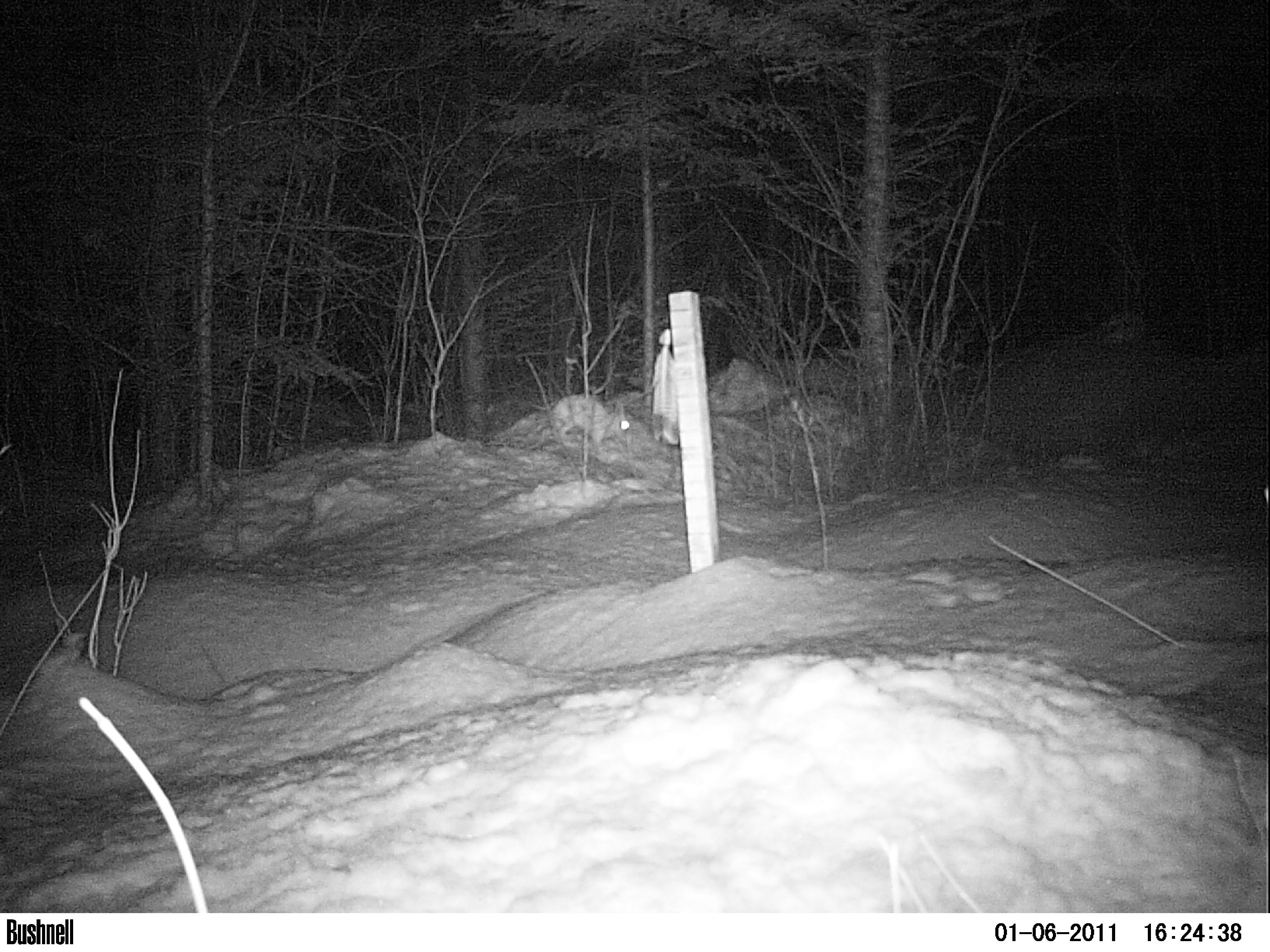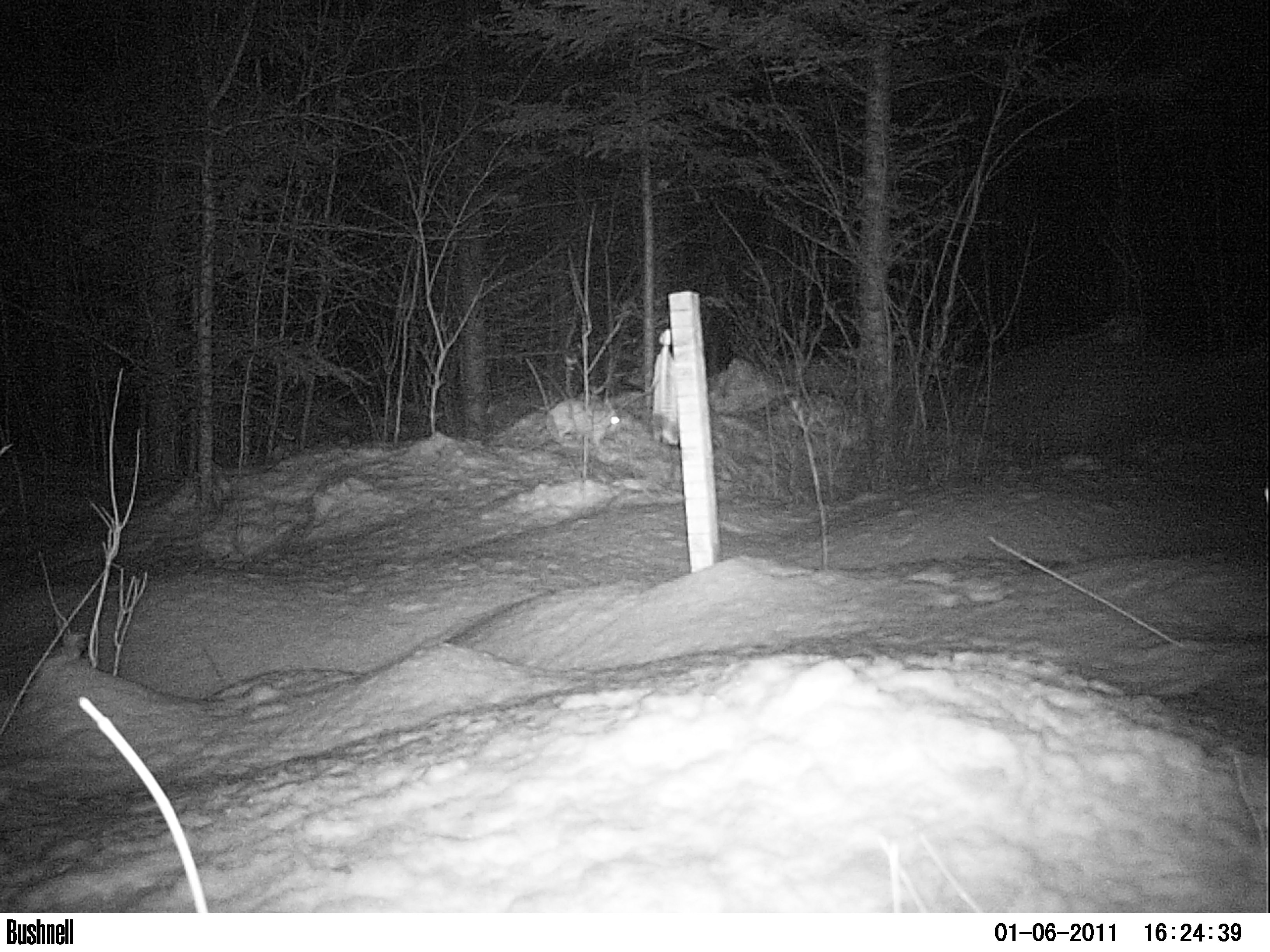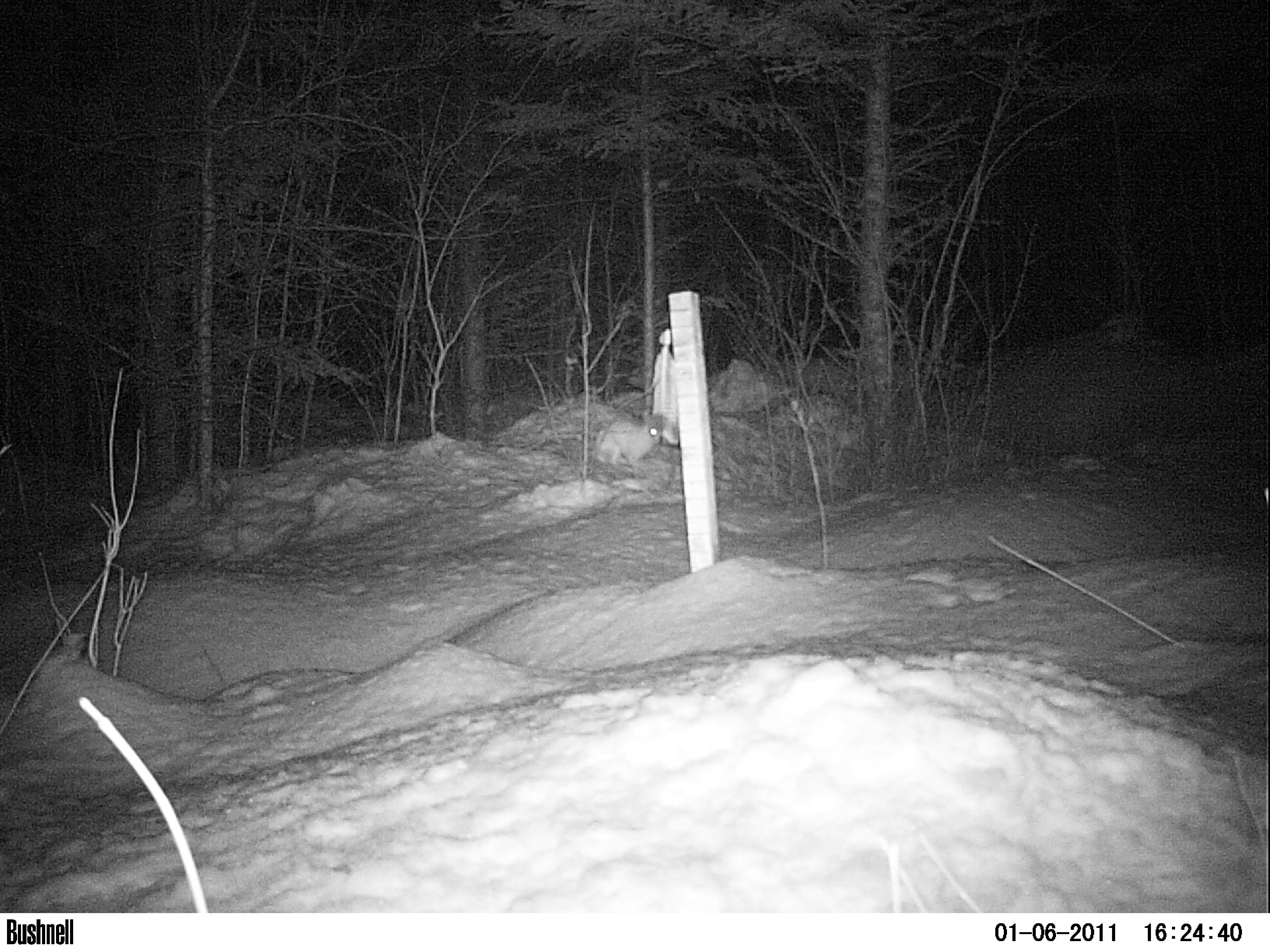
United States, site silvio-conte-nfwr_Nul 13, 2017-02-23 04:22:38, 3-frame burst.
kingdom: Animalia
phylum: Chordata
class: Mammalia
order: Lagomorpha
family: Leporidae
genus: Lepus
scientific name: Lepus americanus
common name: snowshoe hare